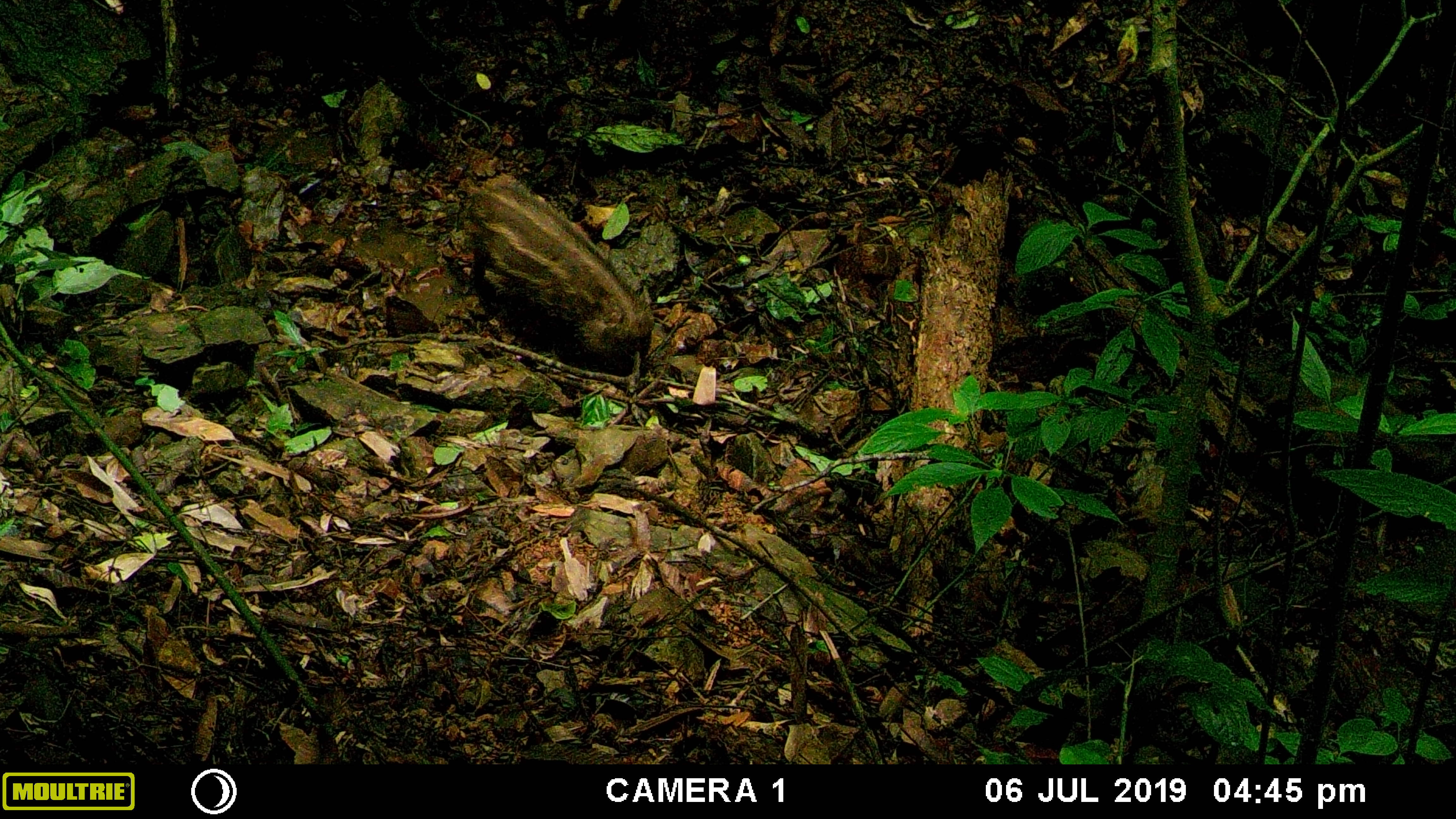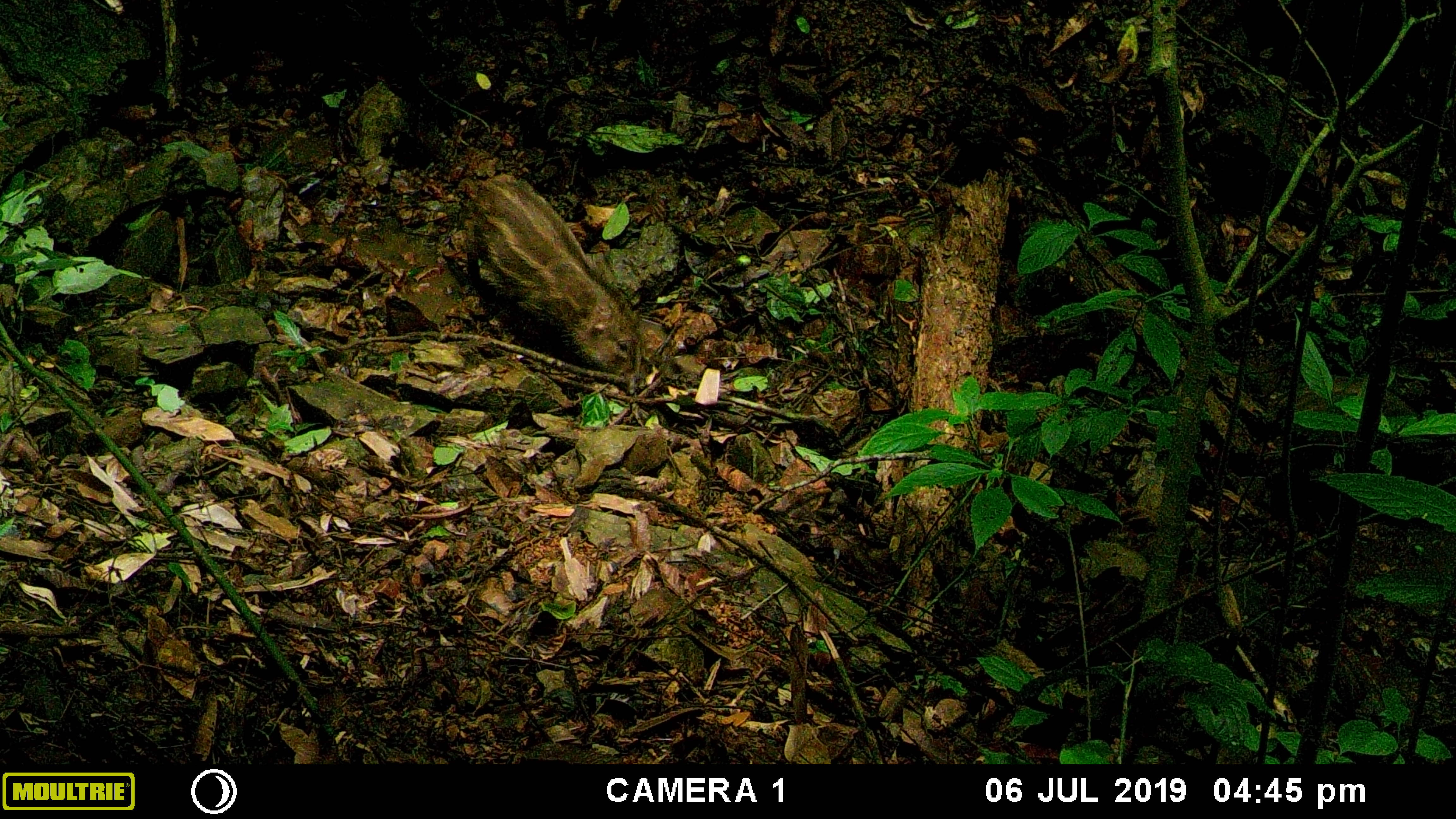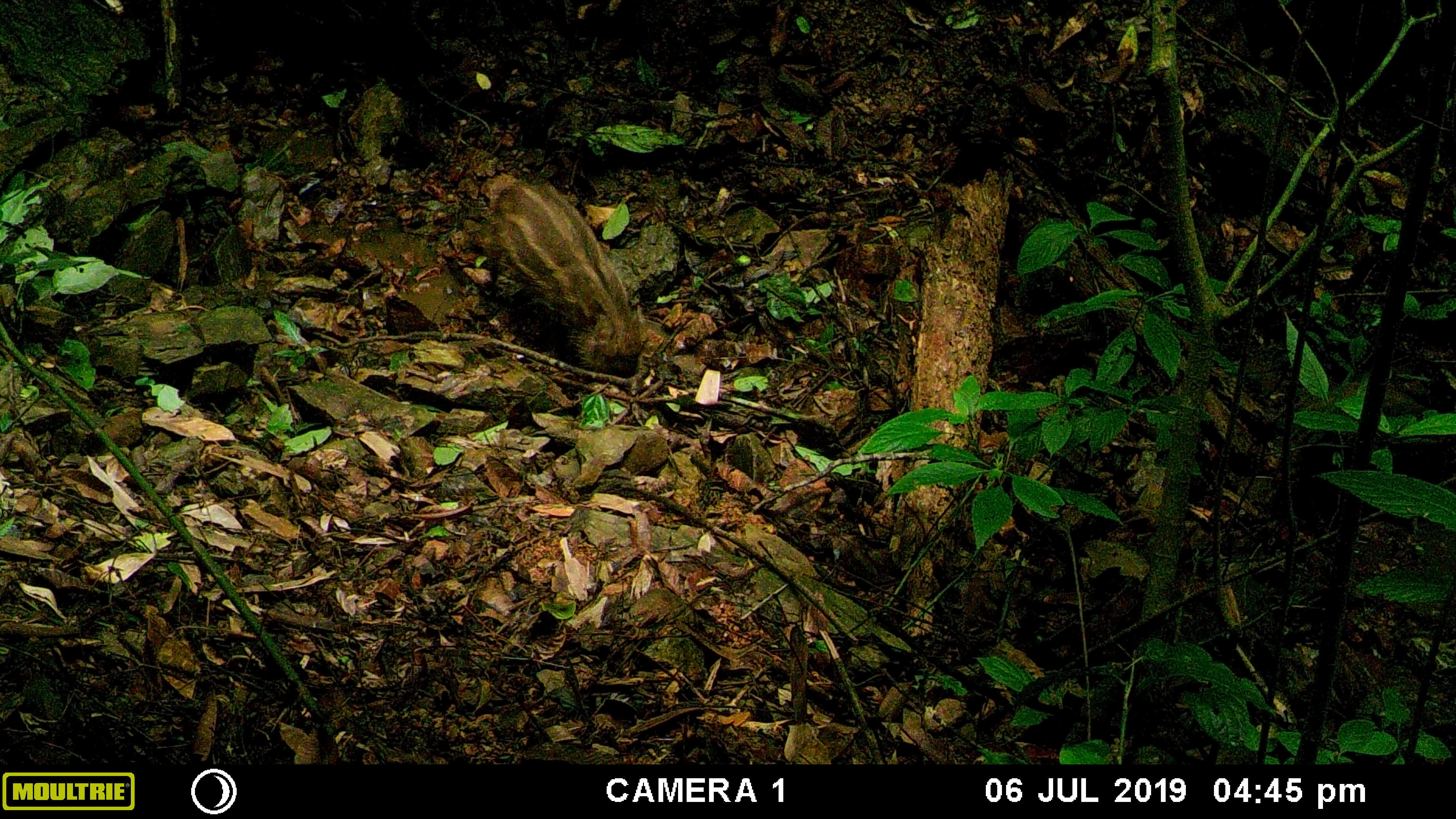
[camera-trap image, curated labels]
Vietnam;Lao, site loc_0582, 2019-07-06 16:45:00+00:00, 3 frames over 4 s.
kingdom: Animalia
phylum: Chordata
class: Mammalia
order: Artiodactyla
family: Suidae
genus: Sus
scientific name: Sus scrofa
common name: eurasian wild pig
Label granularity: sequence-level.